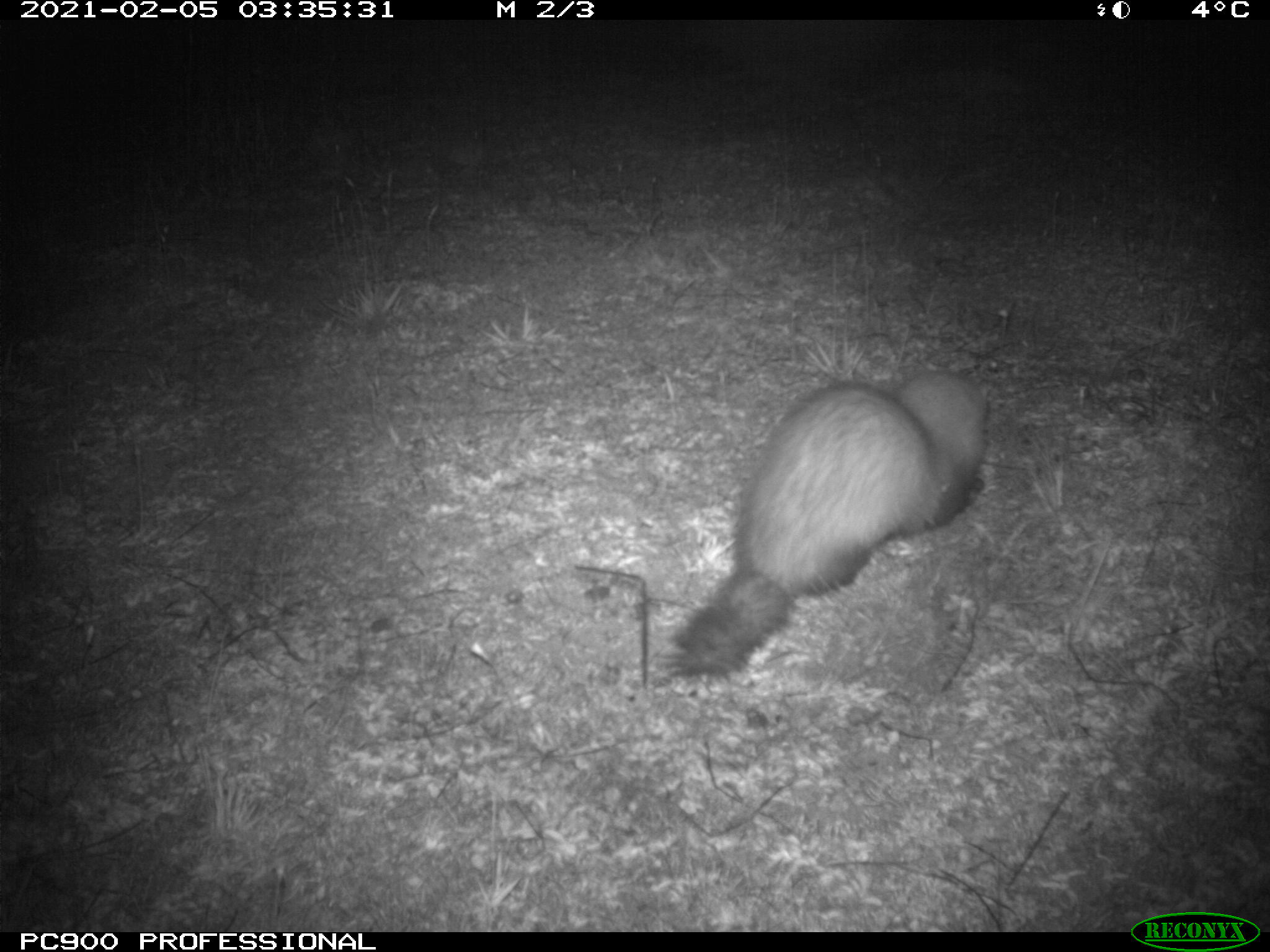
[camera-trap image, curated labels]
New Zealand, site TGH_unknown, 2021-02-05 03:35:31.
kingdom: Animalia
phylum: Chordata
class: Mammalia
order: Carnivora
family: Mustelidae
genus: Mustela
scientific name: Mustela furo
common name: ferret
Ferret (Mustela furo).